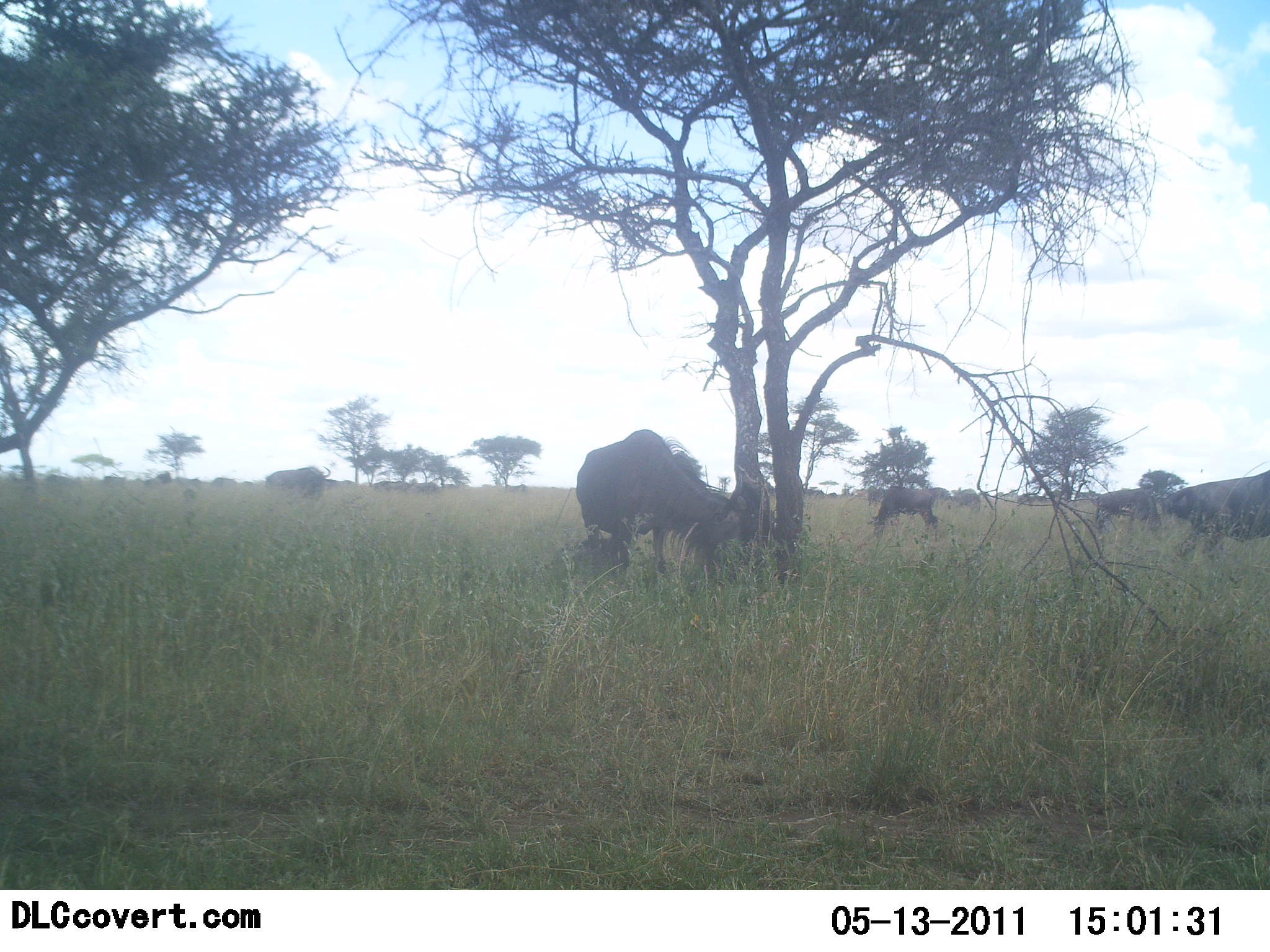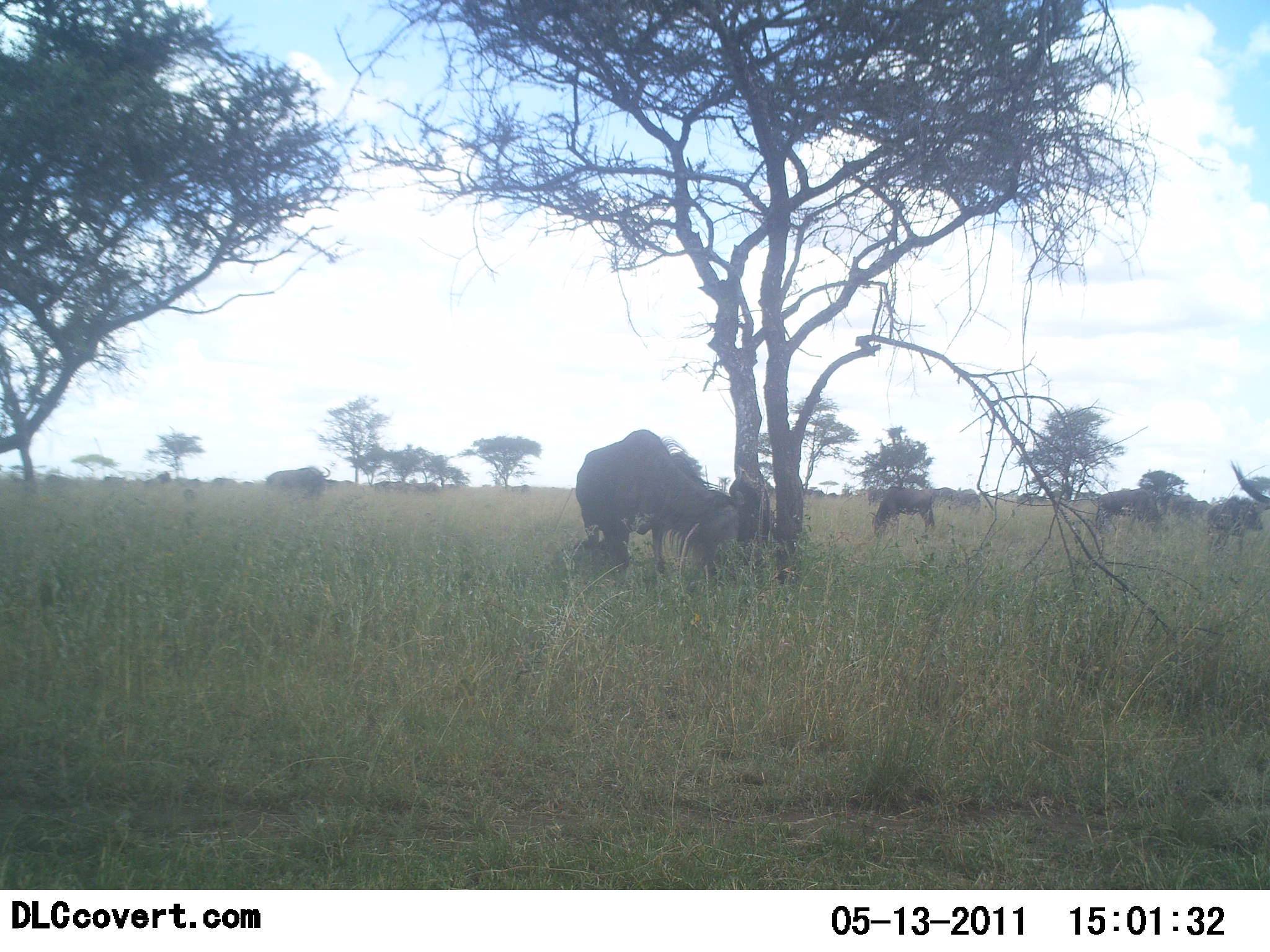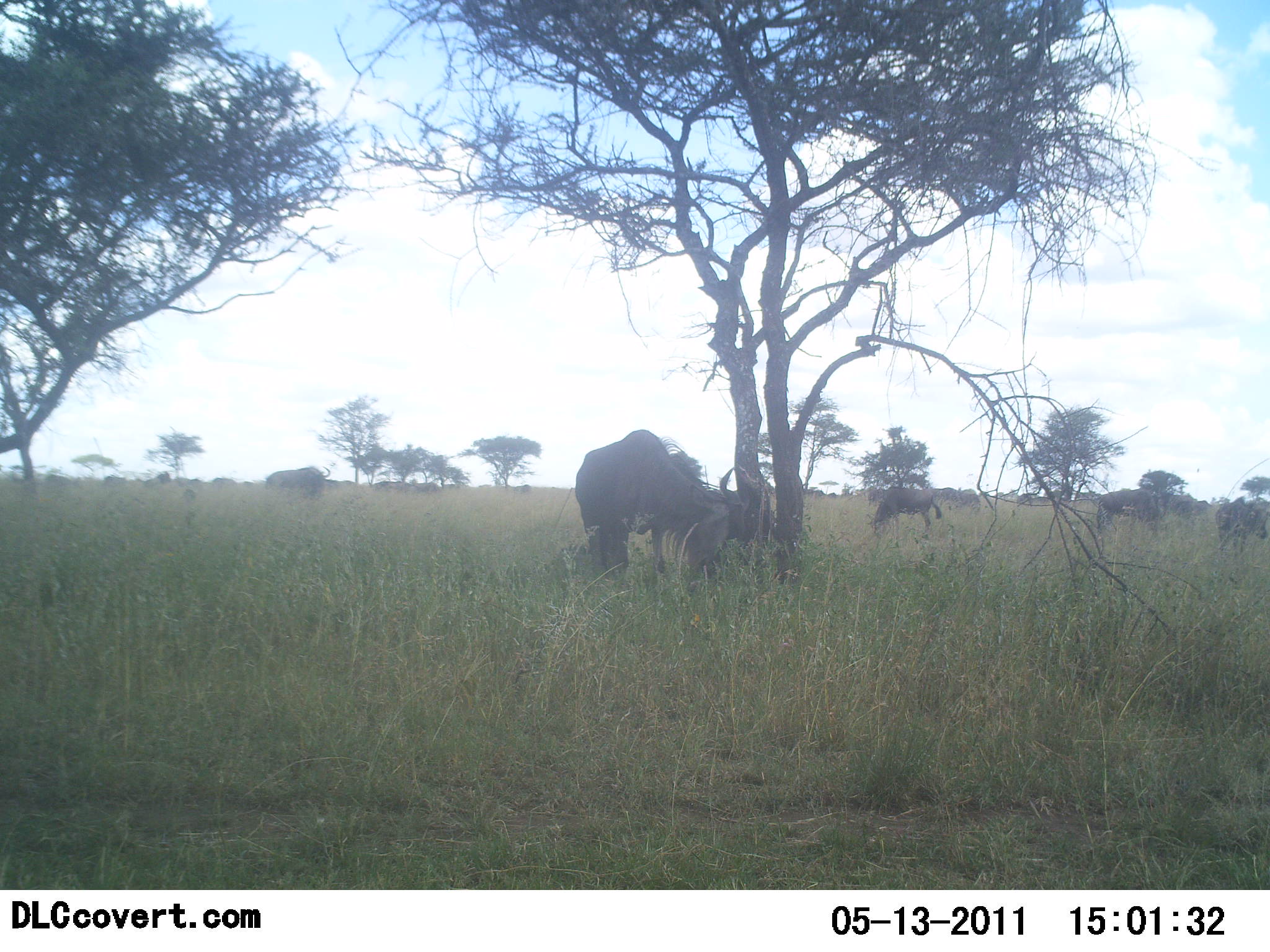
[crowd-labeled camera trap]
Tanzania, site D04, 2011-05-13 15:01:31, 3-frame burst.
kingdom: Animalia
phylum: Chordata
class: Mammalia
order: Artiodactyla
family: Bovidae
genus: Connochaetes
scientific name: Connochaetes taurinus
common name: blue wildebeest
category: wildebeest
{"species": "wildebeest (blue wildebeest) (Connochaetes taurinus)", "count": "7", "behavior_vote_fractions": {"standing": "46%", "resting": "0%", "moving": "62%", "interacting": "8%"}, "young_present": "0%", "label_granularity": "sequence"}